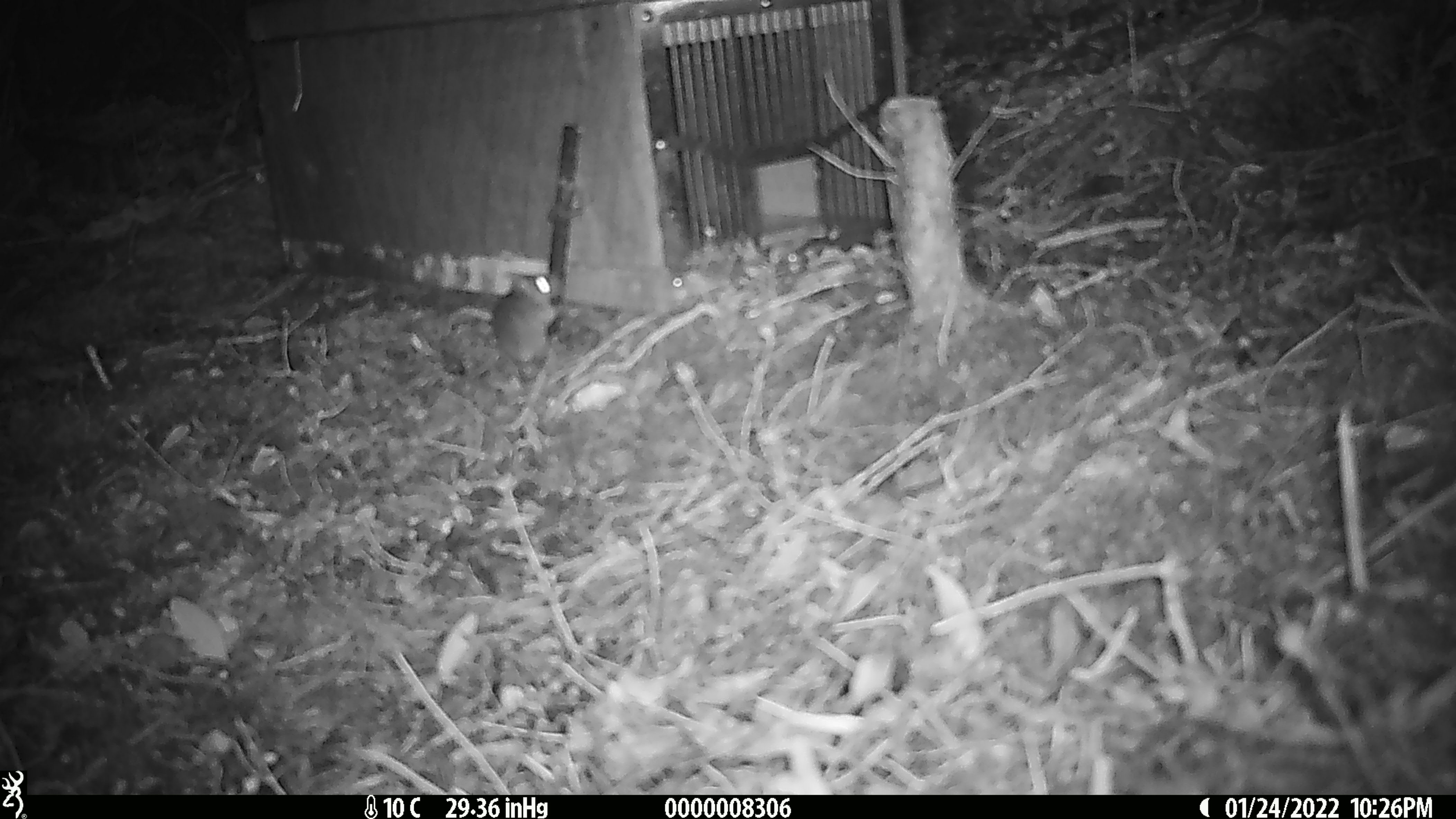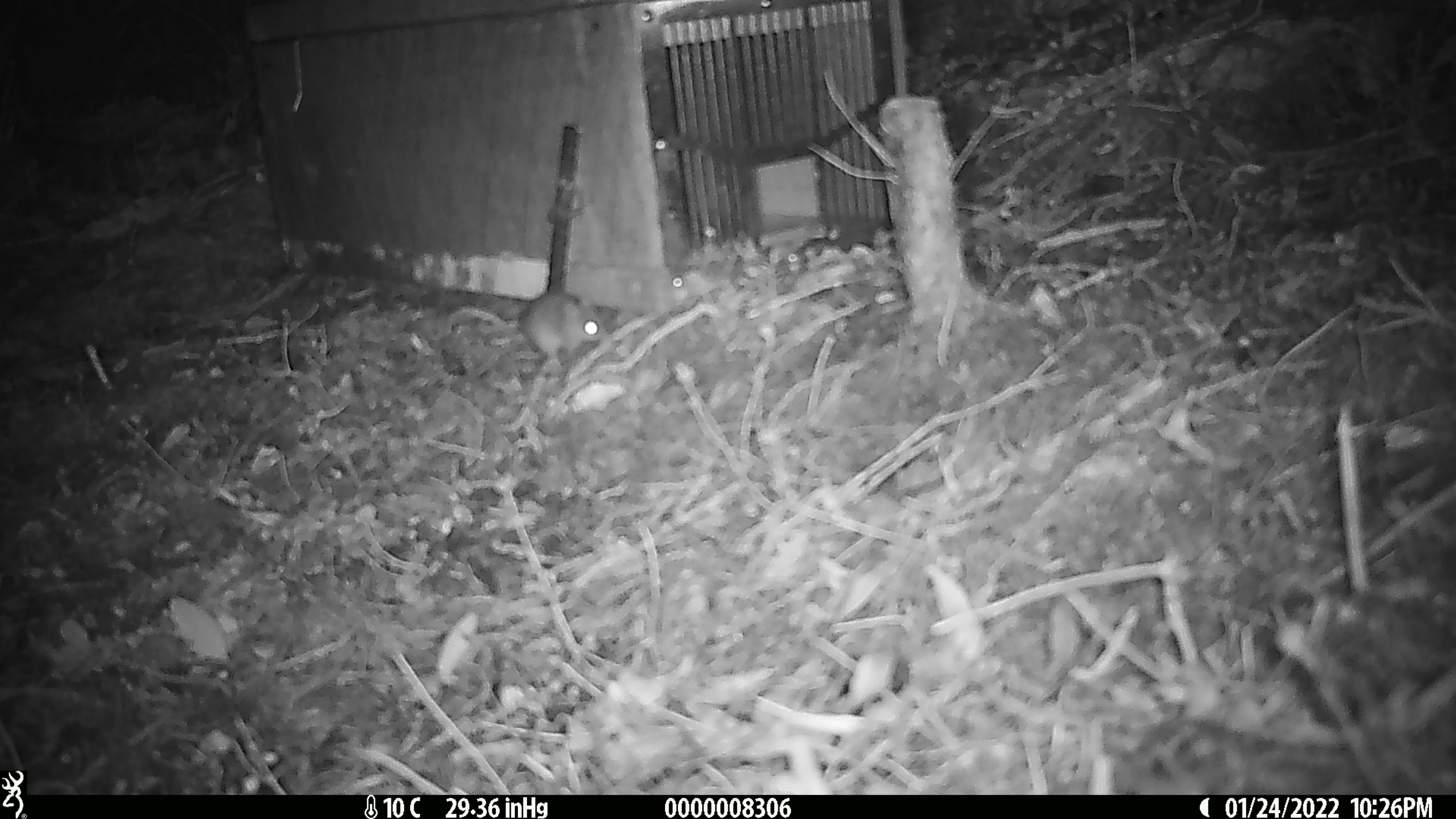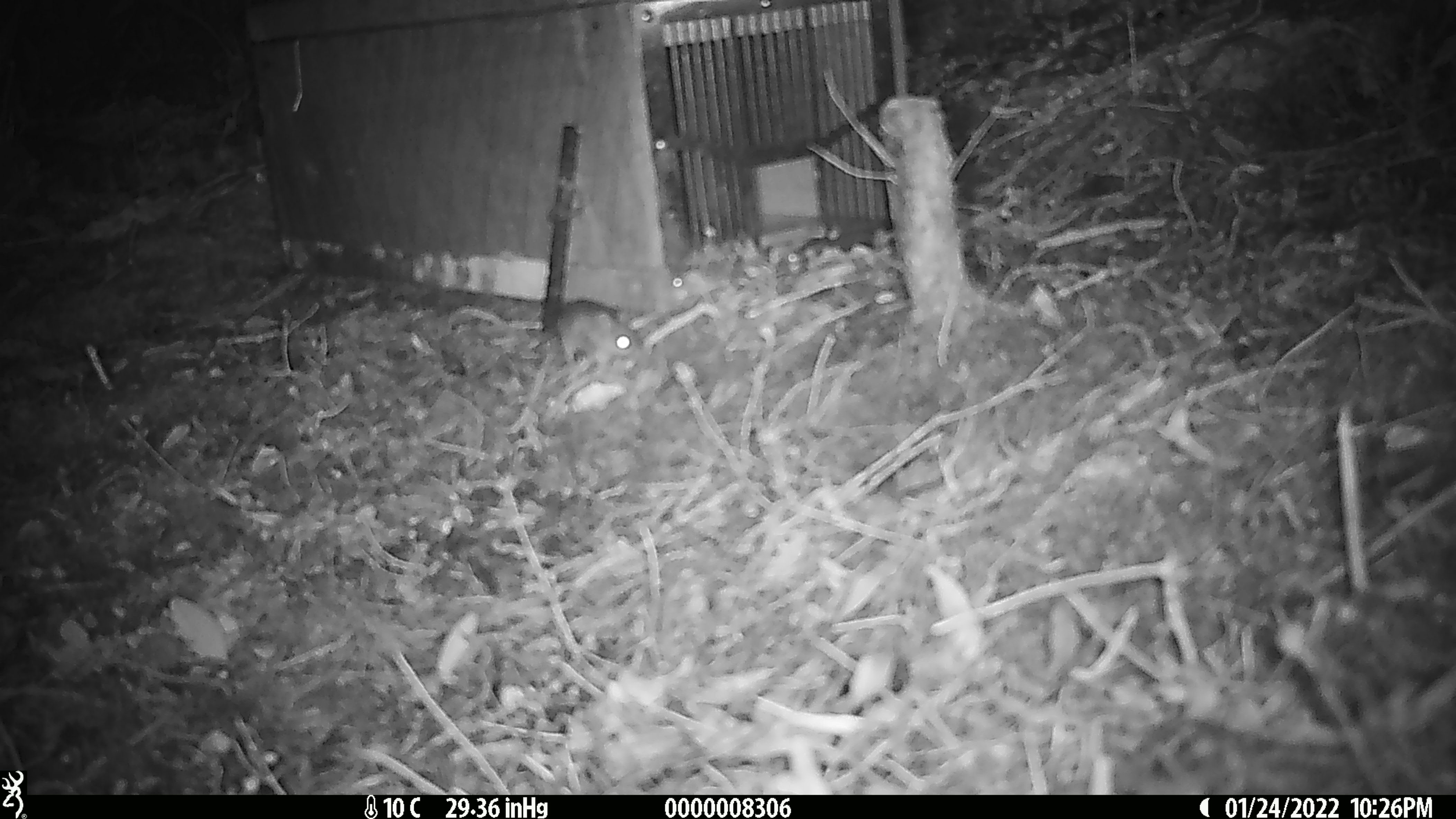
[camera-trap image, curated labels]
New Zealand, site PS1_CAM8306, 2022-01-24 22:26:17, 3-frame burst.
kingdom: Animalia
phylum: Chordata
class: Mammalia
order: Rodentia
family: Muridae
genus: Mus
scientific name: Mus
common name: mouse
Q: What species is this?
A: Mouse (Mus).